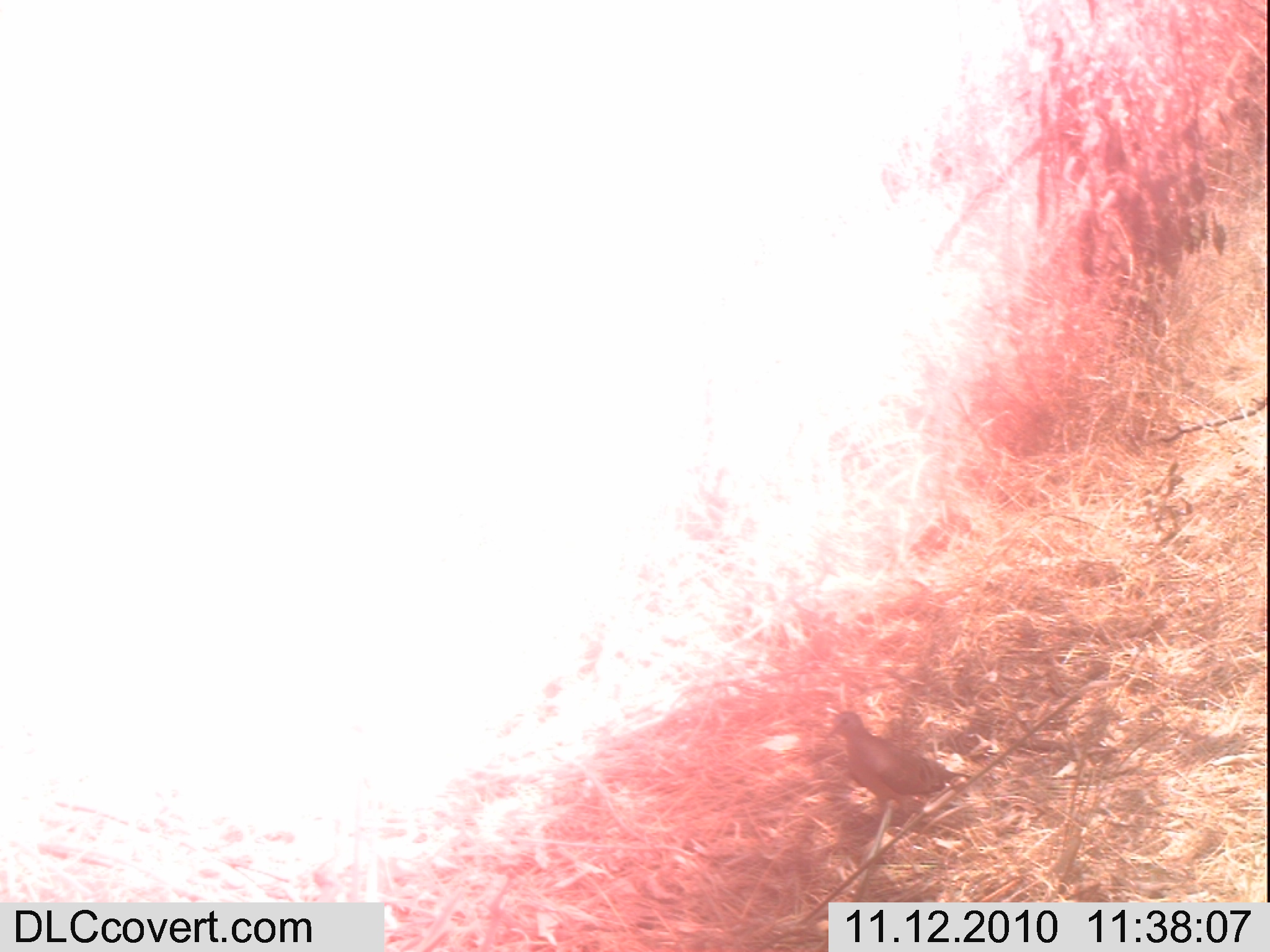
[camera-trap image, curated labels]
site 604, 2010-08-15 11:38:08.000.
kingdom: Animalia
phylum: Chordata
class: Aves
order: Columbiformes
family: Columbidae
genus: Turtur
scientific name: Turtur chalcospilos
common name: emerald-spotted wood dove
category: turtur calcospilos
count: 1